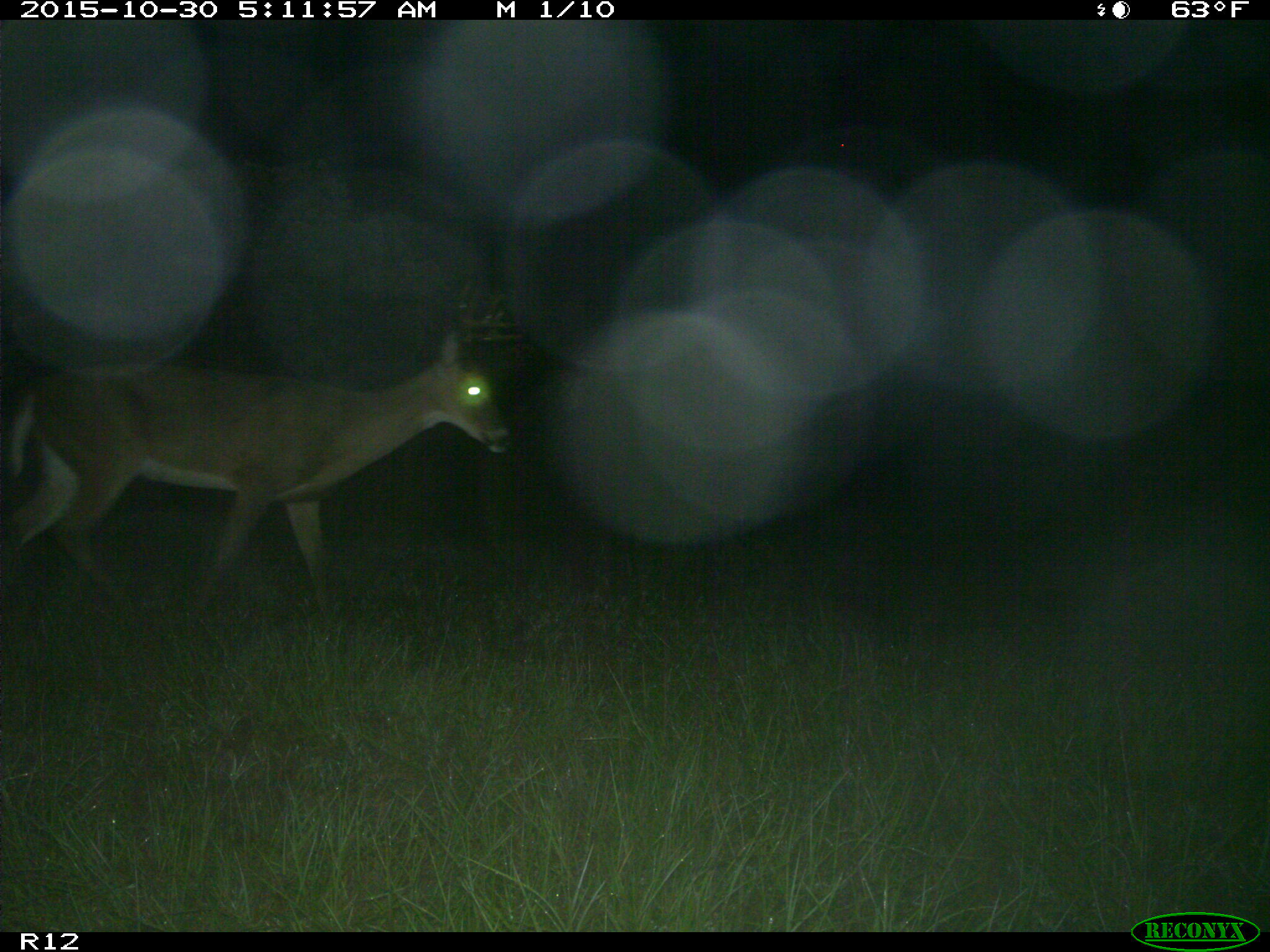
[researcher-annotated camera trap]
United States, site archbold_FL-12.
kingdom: Animalia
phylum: Chordata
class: Mammalia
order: Artiodactyla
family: Cervidae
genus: Odocoileus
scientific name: Odocoileus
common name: deer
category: unidentified deer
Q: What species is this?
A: Unidentified deer (deer) (Odocoileus).